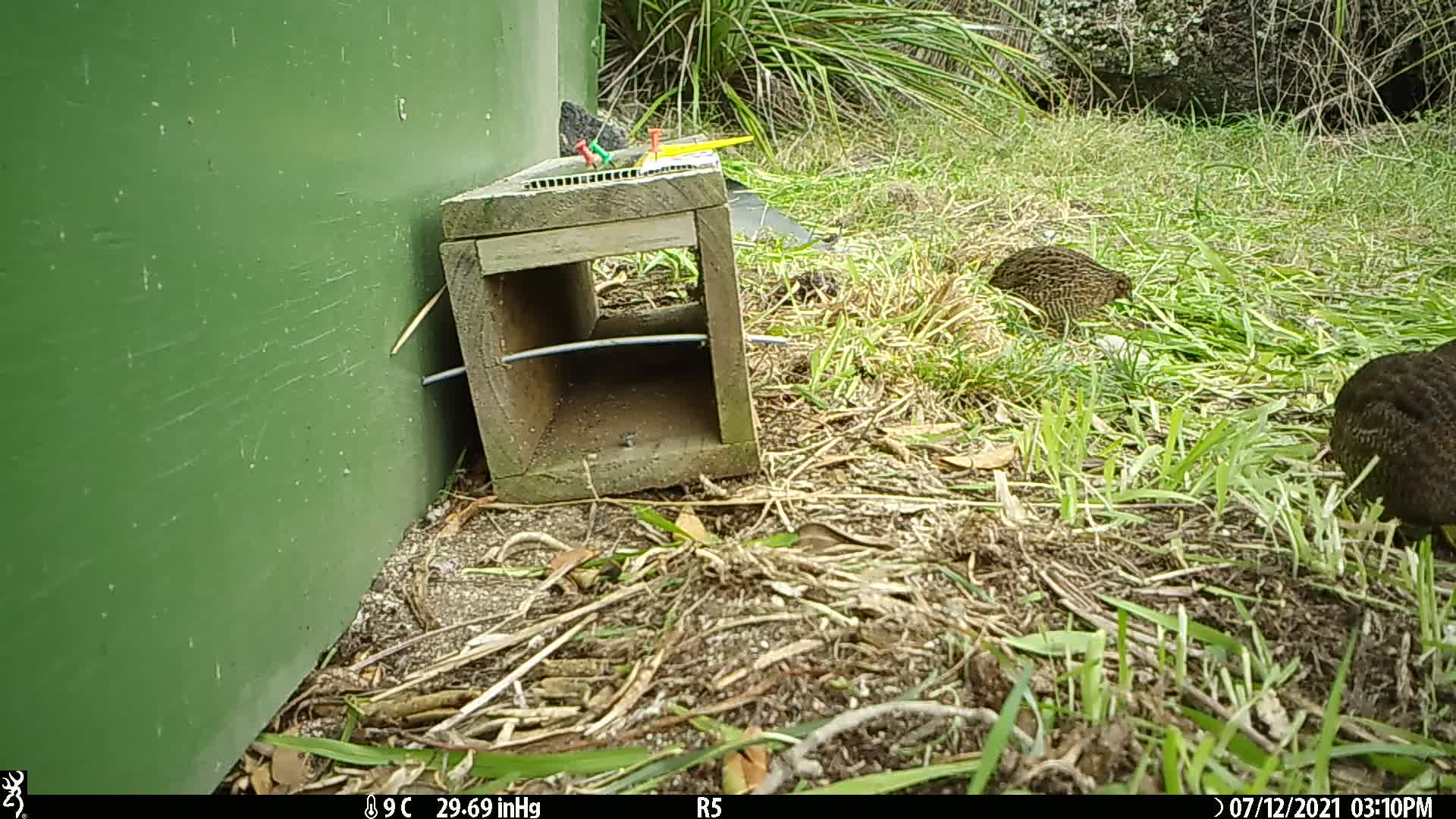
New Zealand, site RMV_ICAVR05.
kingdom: Animalia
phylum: Chordata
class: Aves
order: Galliformes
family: Phasianidae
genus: Synoicus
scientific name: Synoicus ypsilophorus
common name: brown quail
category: quail brown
Quail brown (brown quail) (Synoicus ypsilophorus).